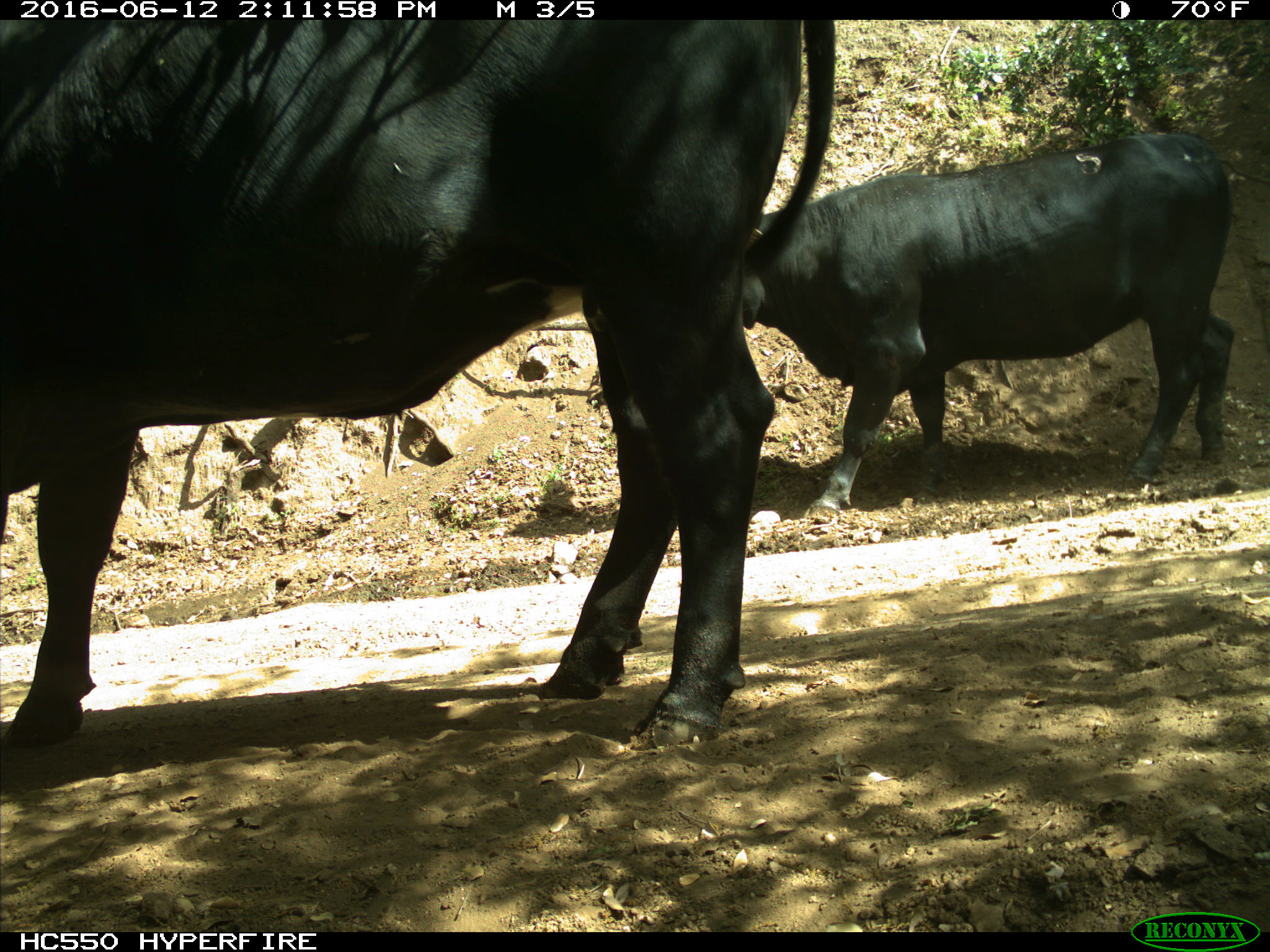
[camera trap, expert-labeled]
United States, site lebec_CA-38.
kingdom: Animalia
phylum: Chordata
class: Mammalia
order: Artiodactyla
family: Bovidae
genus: Bos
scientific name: Bos taurus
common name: domestic cow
Bos taurus (domestic cow).